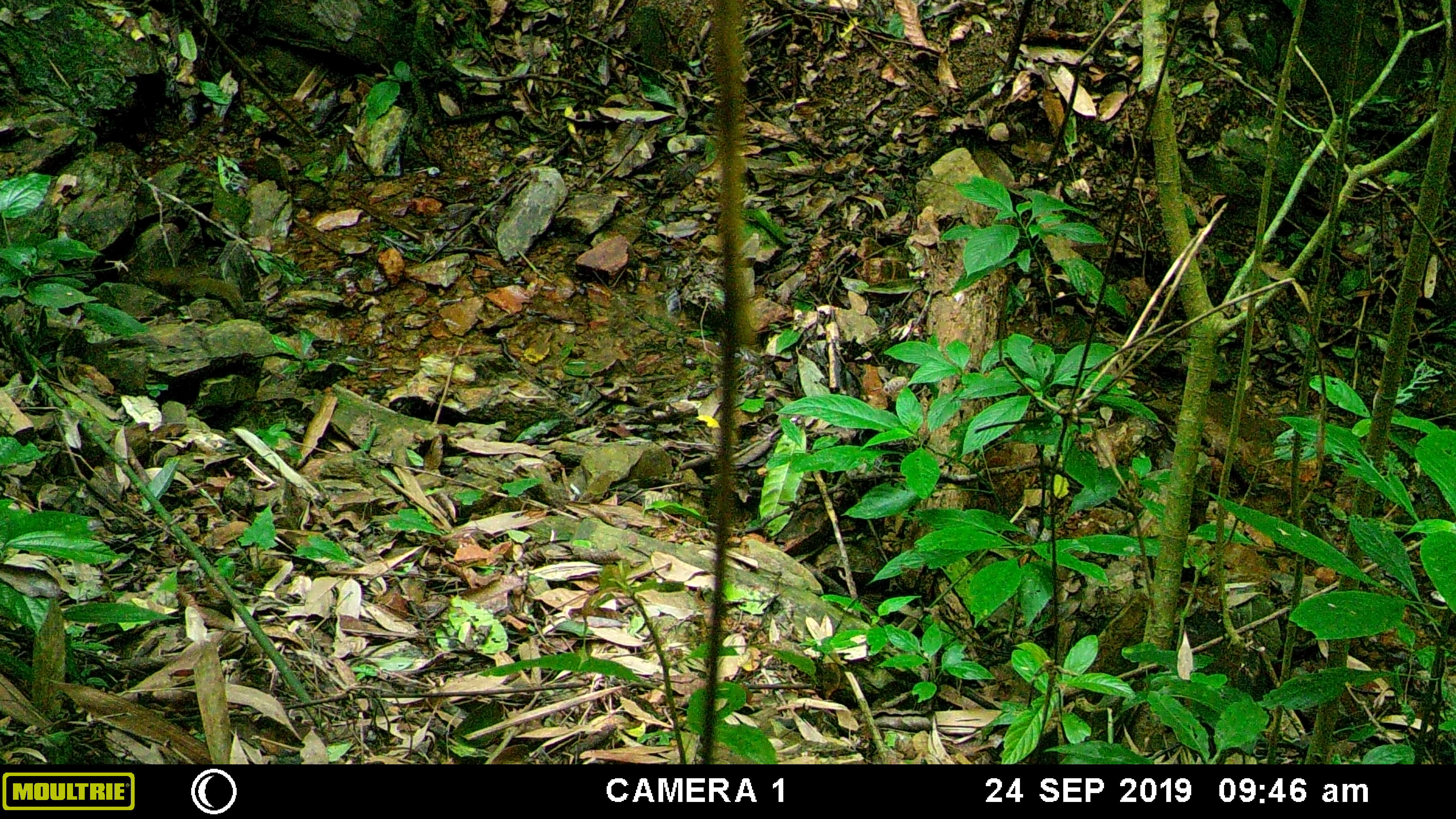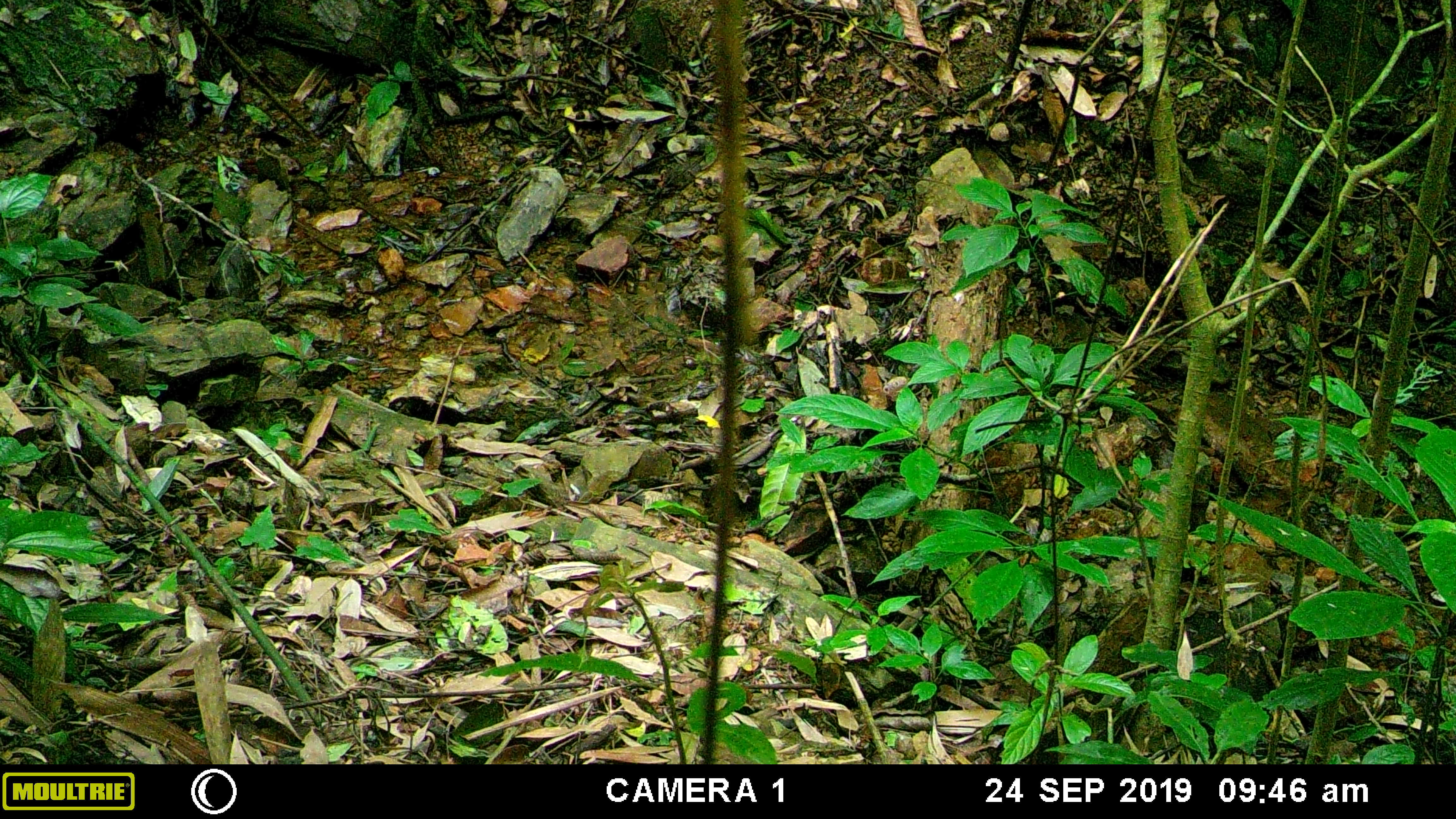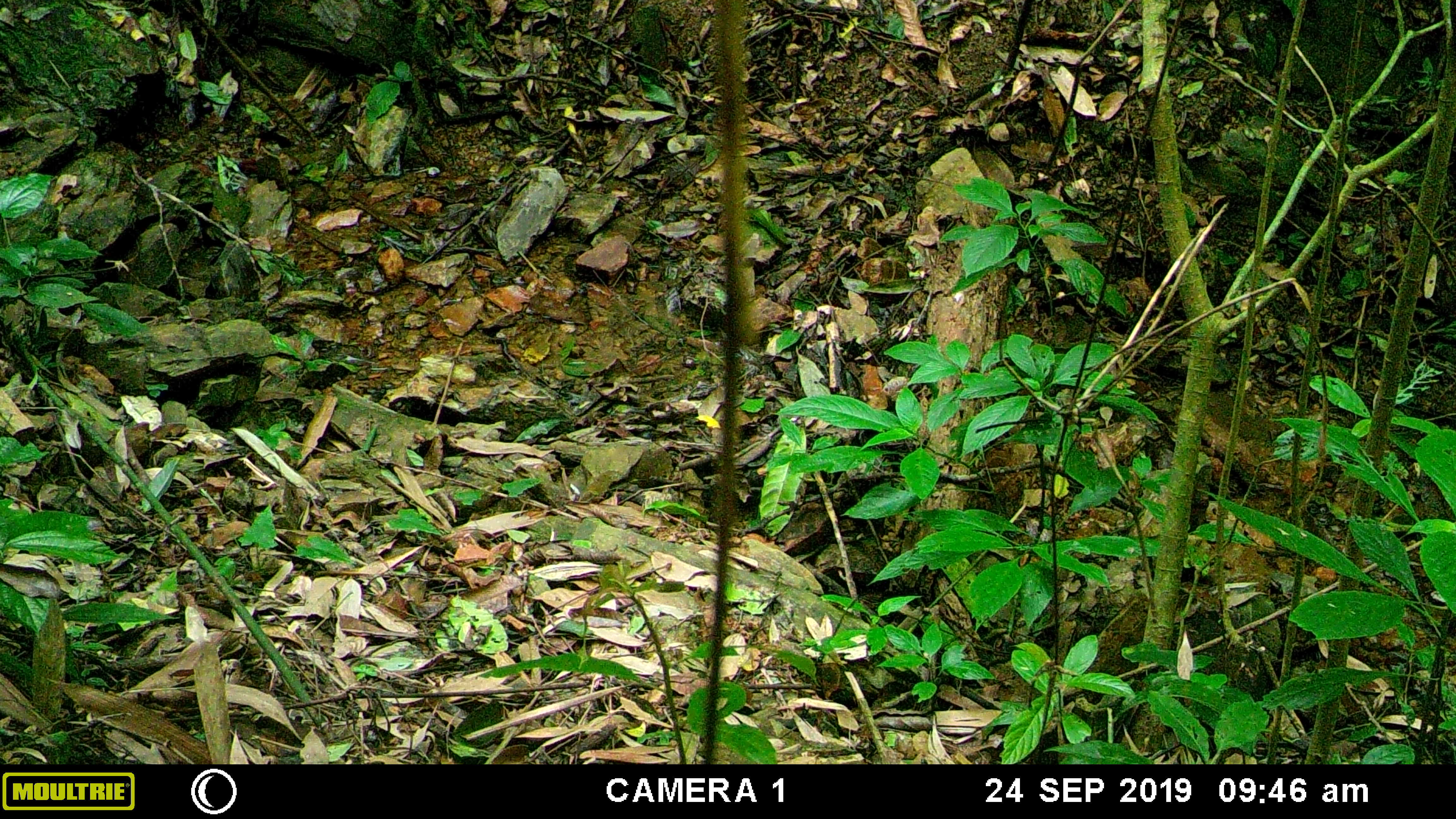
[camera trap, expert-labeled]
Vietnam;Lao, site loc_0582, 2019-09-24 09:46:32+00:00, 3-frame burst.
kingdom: Animalia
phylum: Chordata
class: Mammalia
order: Scandentia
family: Tupaiidae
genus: Tupaia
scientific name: Tupaia belangeri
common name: northern treeshrew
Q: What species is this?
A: Northern treeshrew (Tupaia belangeri).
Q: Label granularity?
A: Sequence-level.